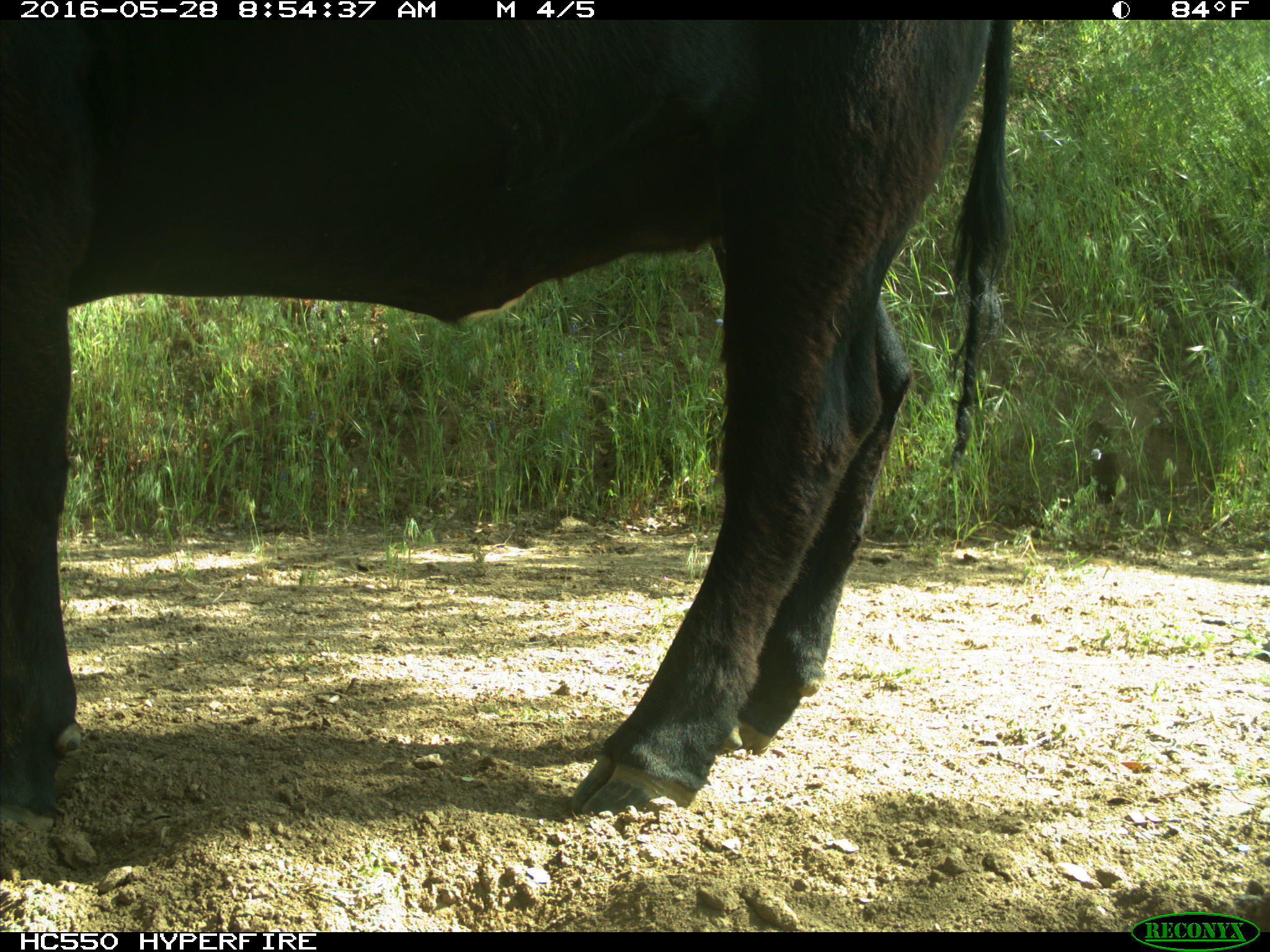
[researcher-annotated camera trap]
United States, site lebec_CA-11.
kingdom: Animalia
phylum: Chordata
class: Mammalia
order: Artiodactyla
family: Bovidae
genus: Bos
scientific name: Bos taurus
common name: domestic cow